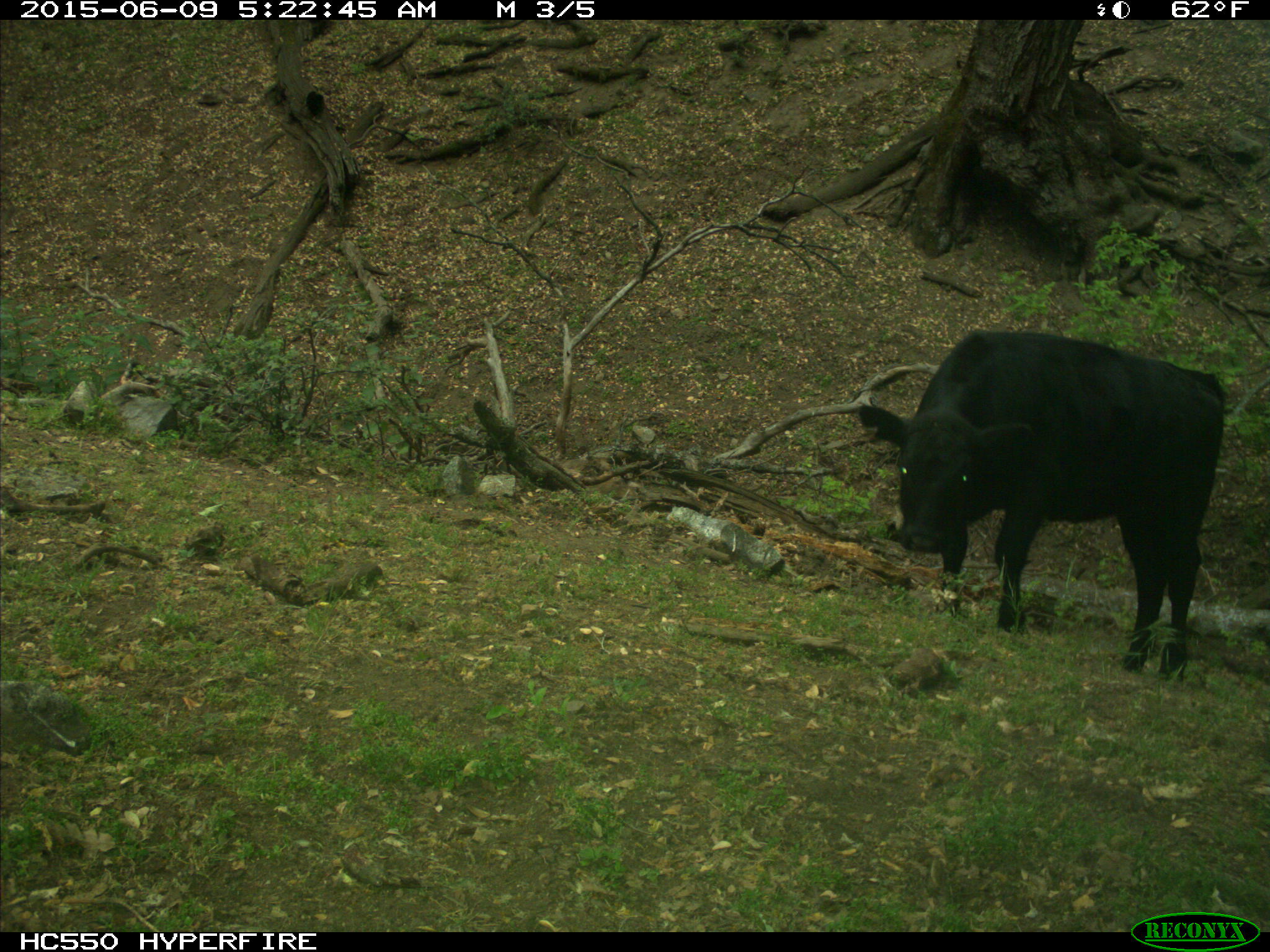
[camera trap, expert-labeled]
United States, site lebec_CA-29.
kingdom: Animalia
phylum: Chordata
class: Mammalia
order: Artiodactyla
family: Bovidae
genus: Bos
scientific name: Bos taurus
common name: domestic cow